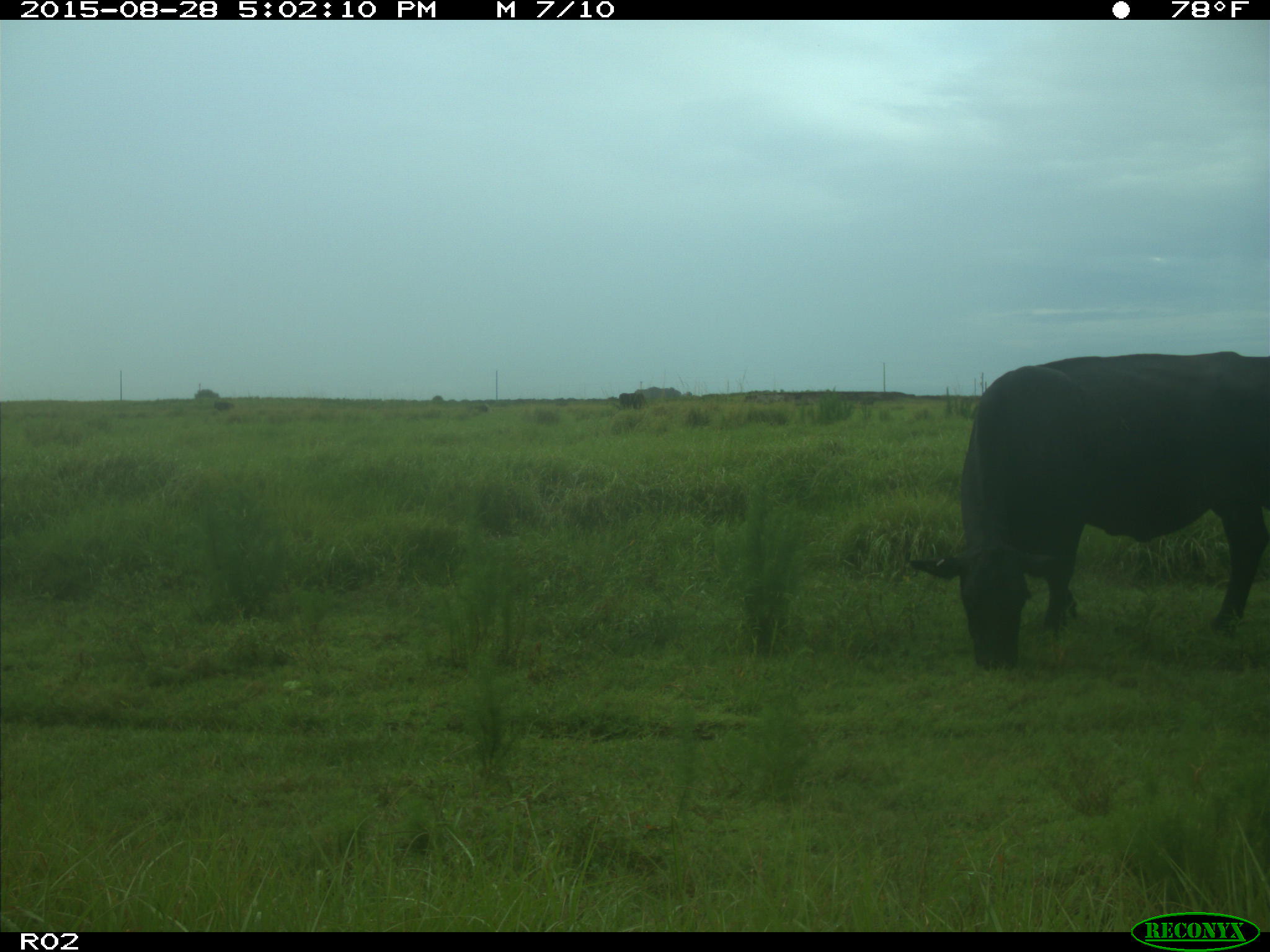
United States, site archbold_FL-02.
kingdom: Animalia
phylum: Chordata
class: Mammalia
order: Artiodactyla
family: Bovidae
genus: Bos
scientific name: Bos taurus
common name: domestic cow